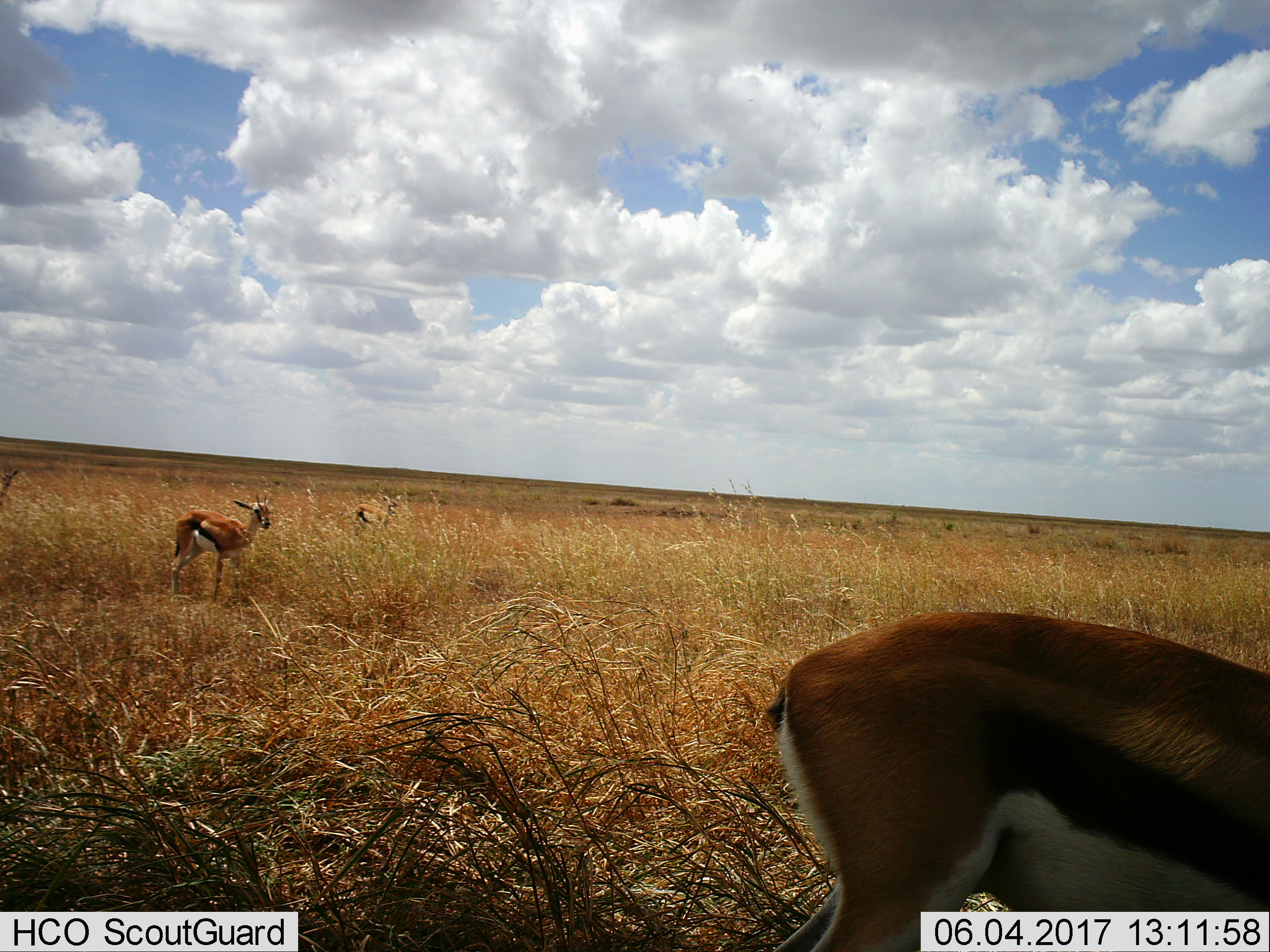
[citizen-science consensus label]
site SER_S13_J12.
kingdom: Animalia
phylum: Chordata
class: Mammalia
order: Artiodactyla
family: Bovidae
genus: Eudorcas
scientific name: Eudorcas thomsonii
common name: thomson's gazelle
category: gazellethomsons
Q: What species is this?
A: Gazellethomsons (thomson's gazelle) (Eudorcas thomsonii).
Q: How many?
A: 3.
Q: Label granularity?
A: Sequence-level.